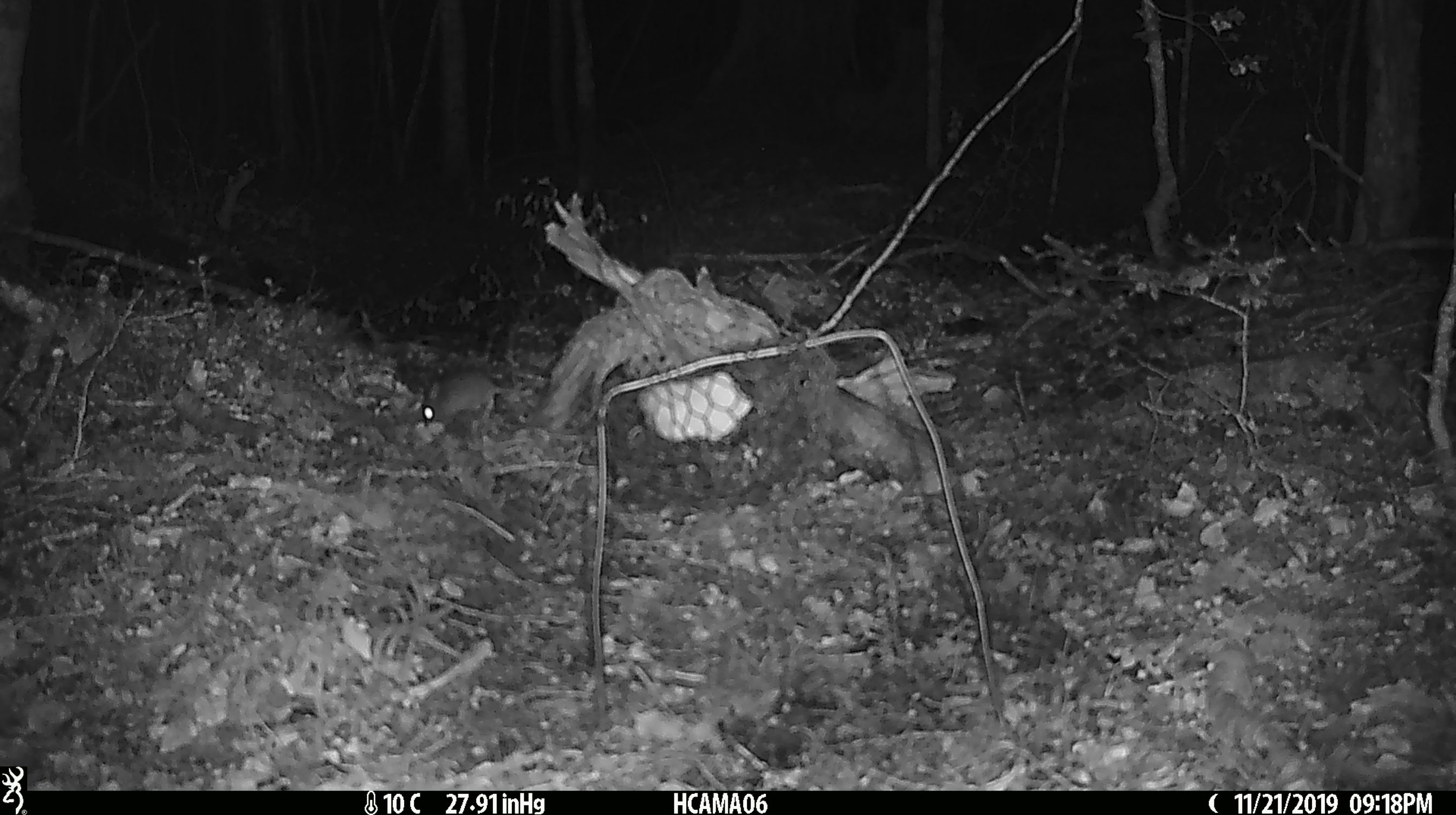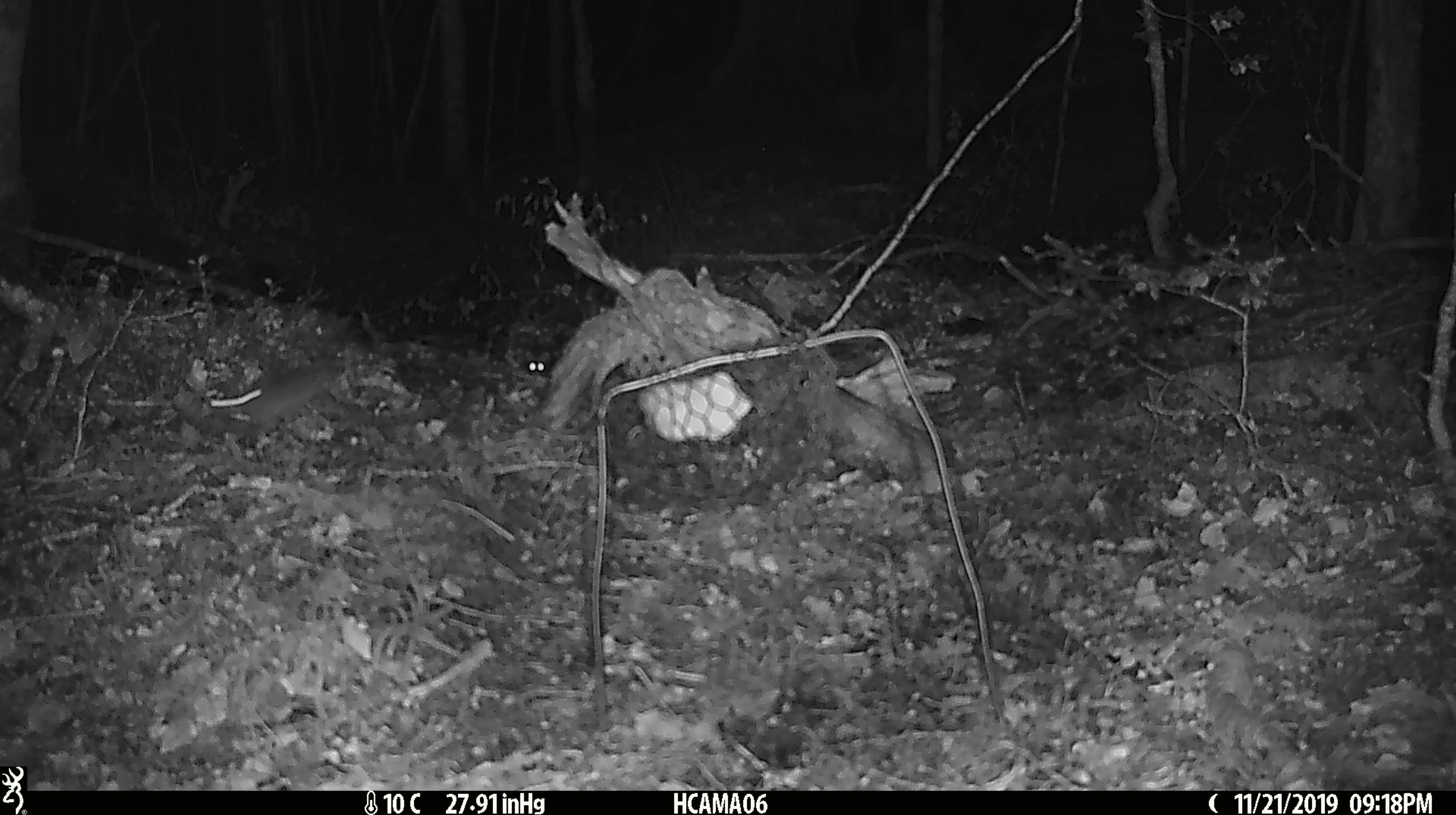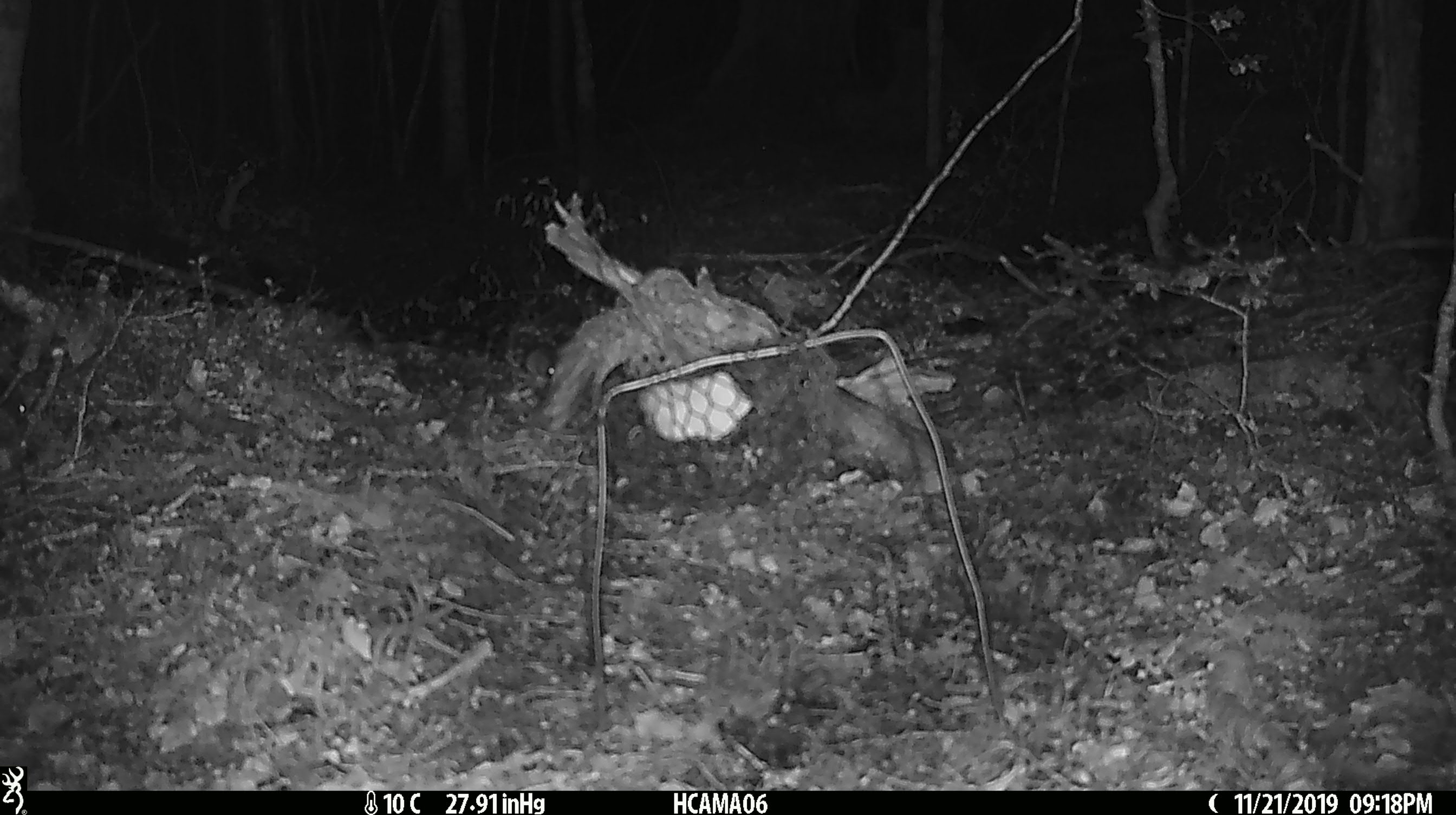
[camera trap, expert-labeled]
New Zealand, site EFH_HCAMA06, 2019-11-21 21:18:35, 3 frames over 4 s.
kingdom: Animalia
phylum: Chordata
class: Mammalia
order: Rodentia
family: Muridae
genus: Mus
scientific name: Mus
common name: mouse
Mouse (Mus).